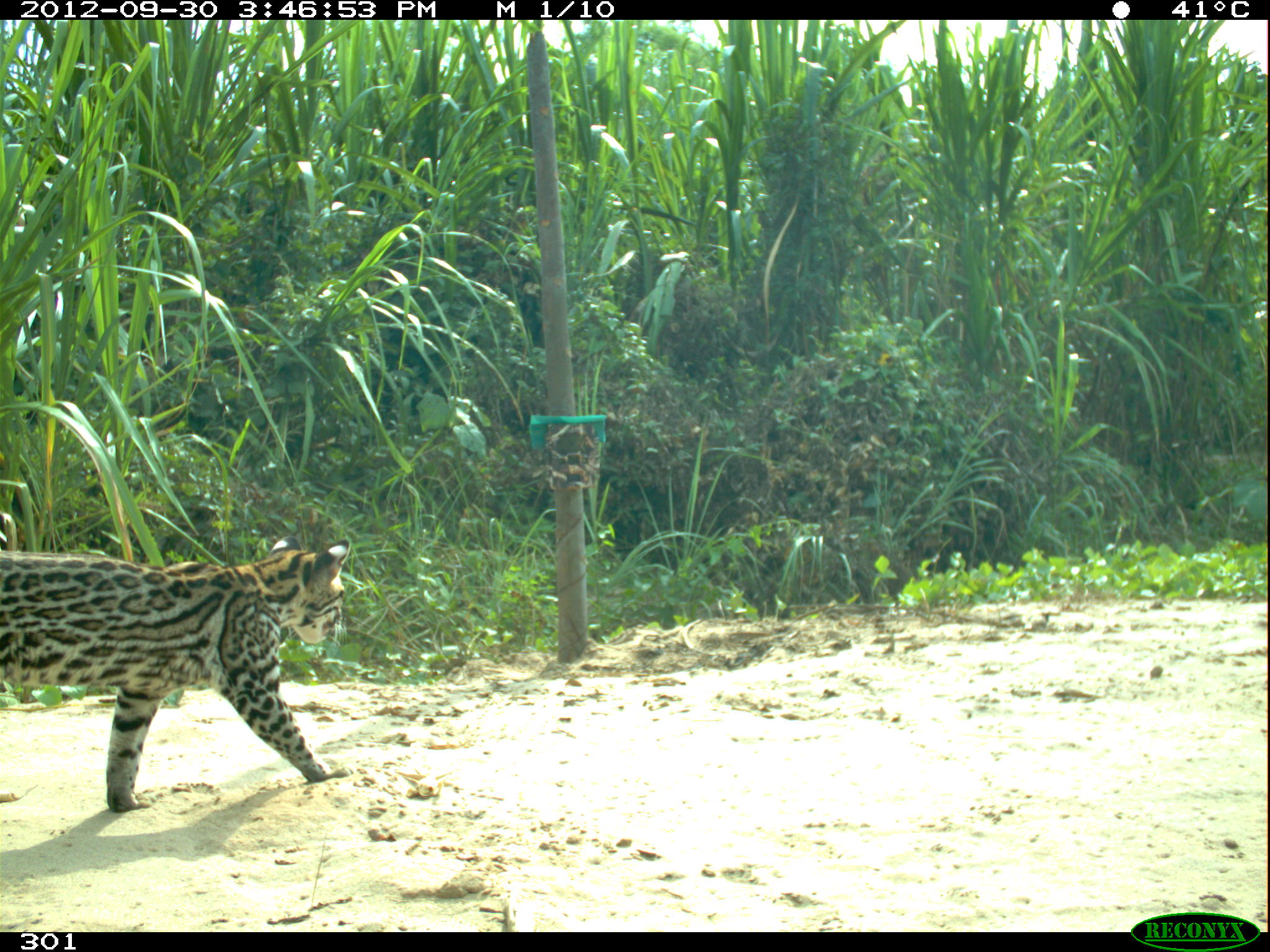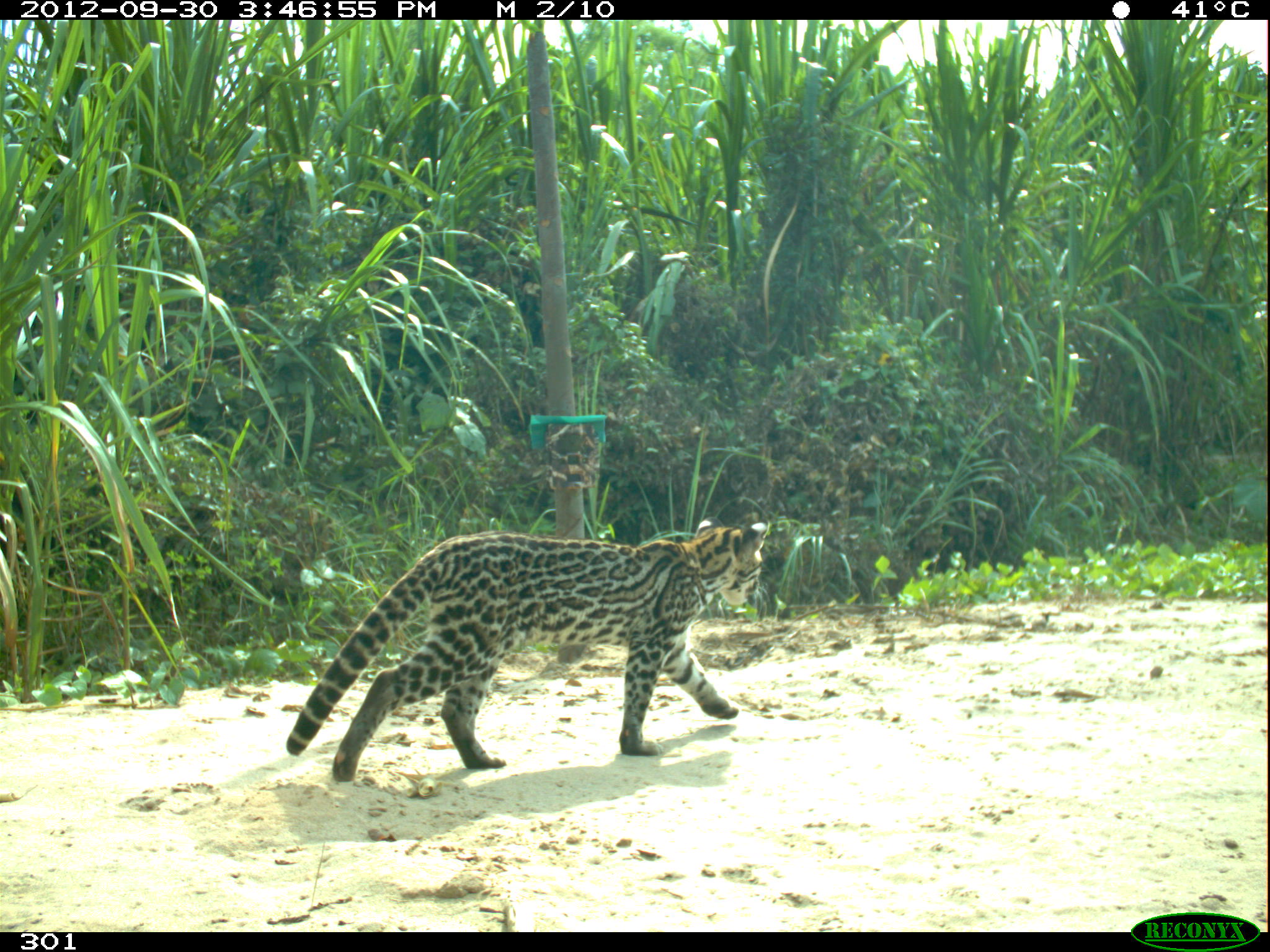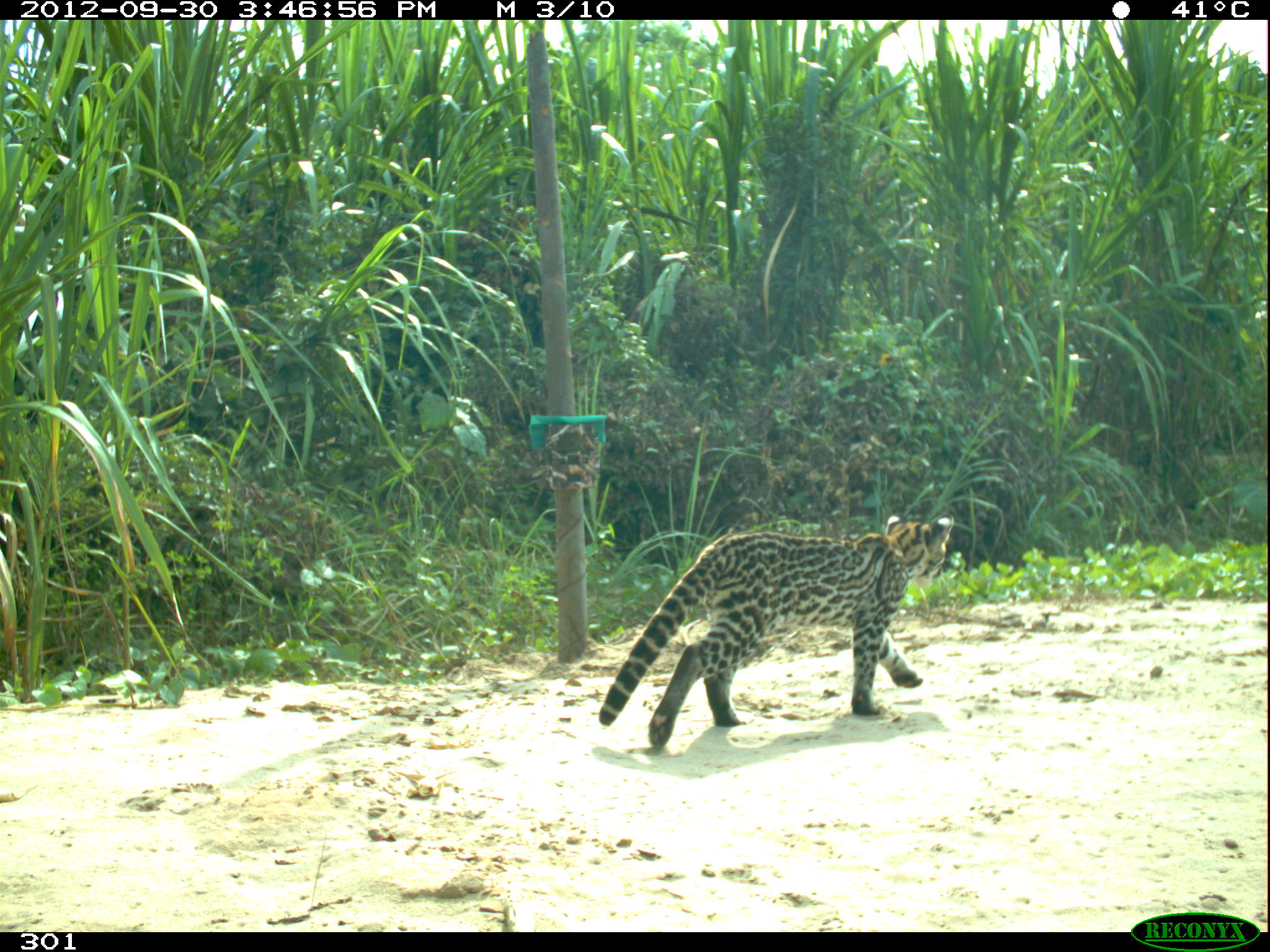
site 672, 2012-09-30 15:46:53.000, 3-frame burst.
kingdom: Animalia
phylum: Chordata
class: Mammalia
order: Carnivora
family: Felidae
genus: Leopardus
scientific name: Leopardus pardalis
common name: ocelot